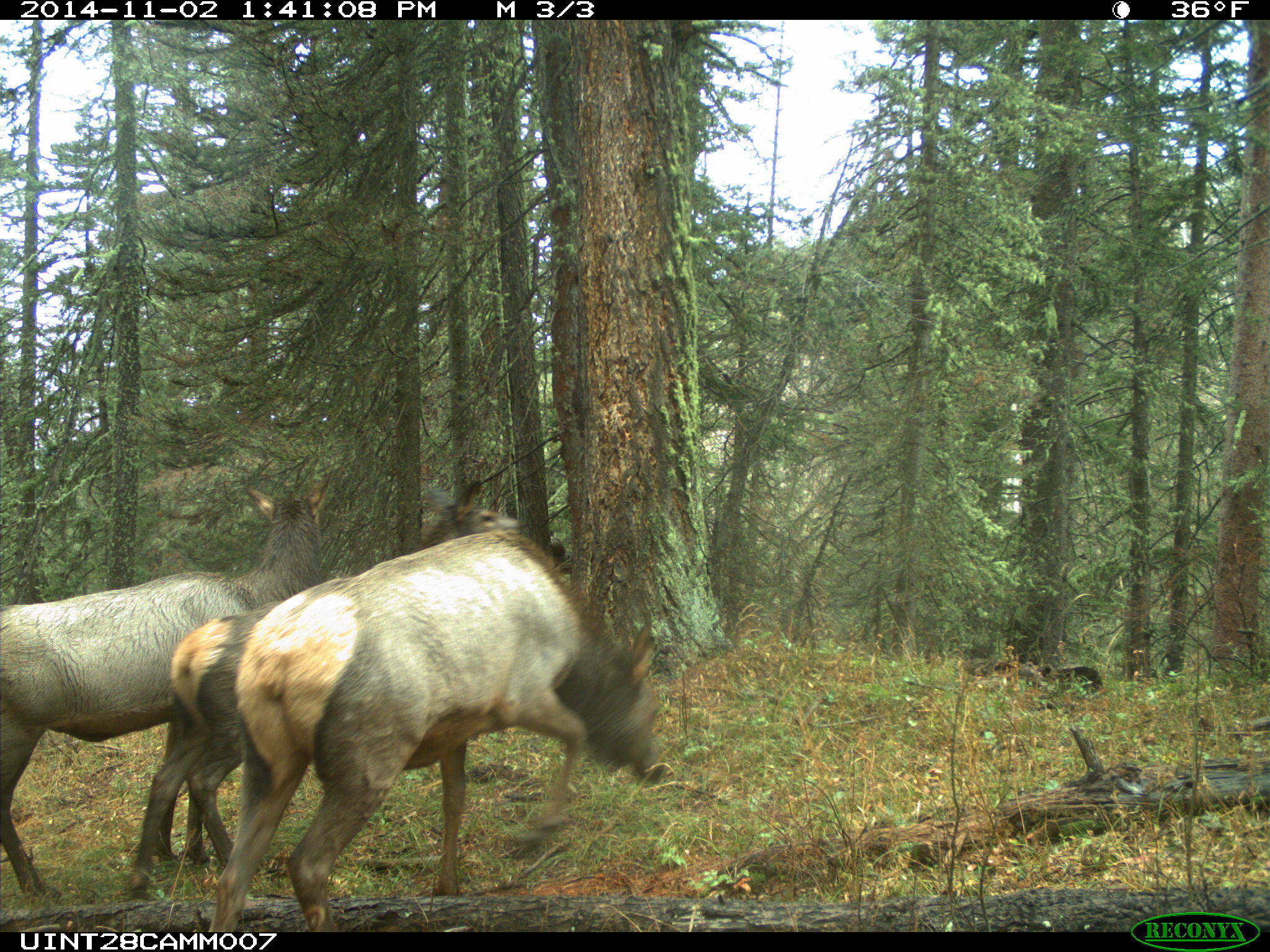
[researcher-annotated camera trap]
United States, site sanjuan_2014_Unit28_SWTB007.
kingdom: Animalia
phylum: Chordata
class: Mammalia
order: Artiodactyla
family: Cervidae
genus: Cervus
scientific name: Cervus elaphus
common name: red deer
Cervus elaphus (red deer).